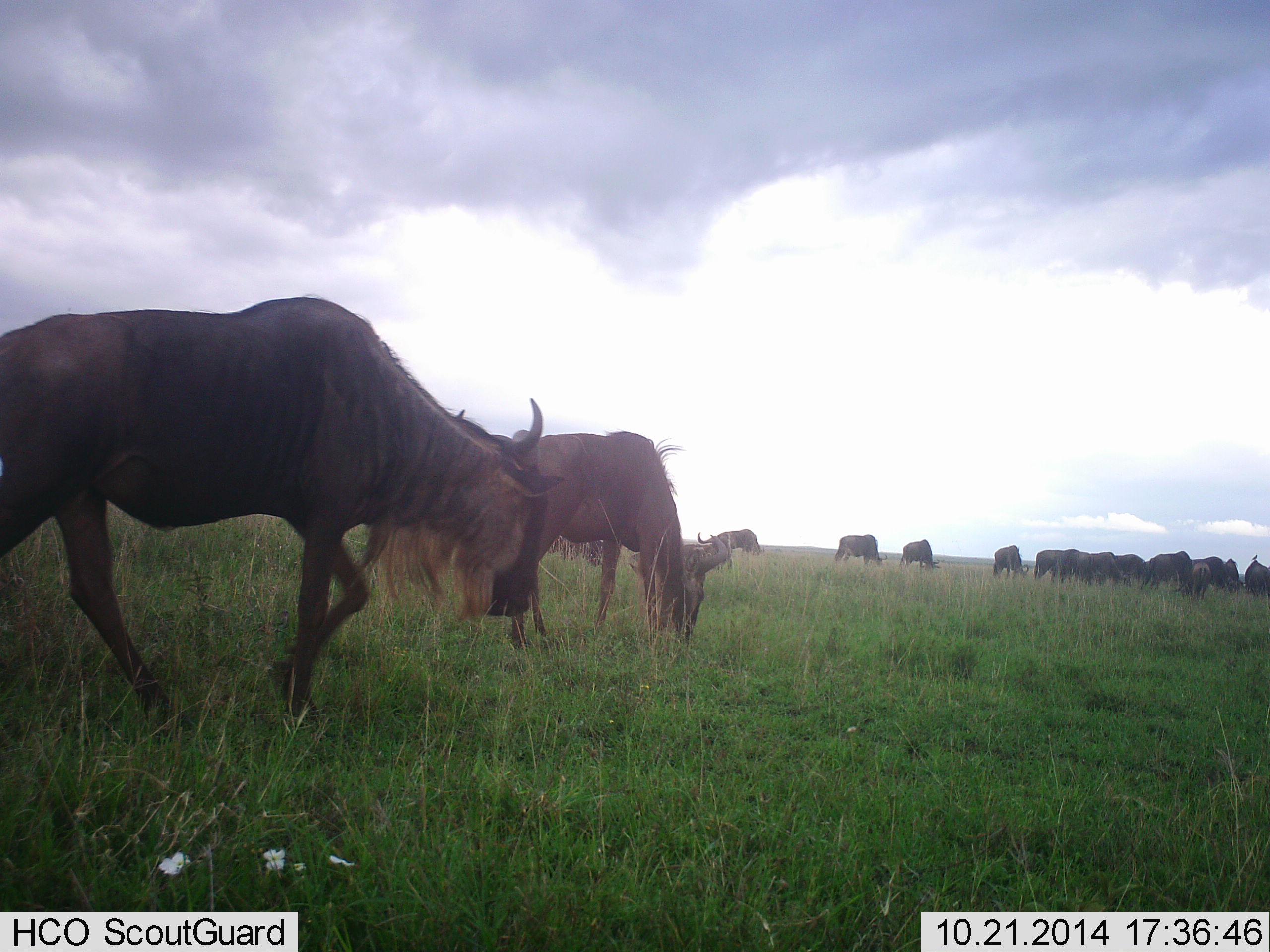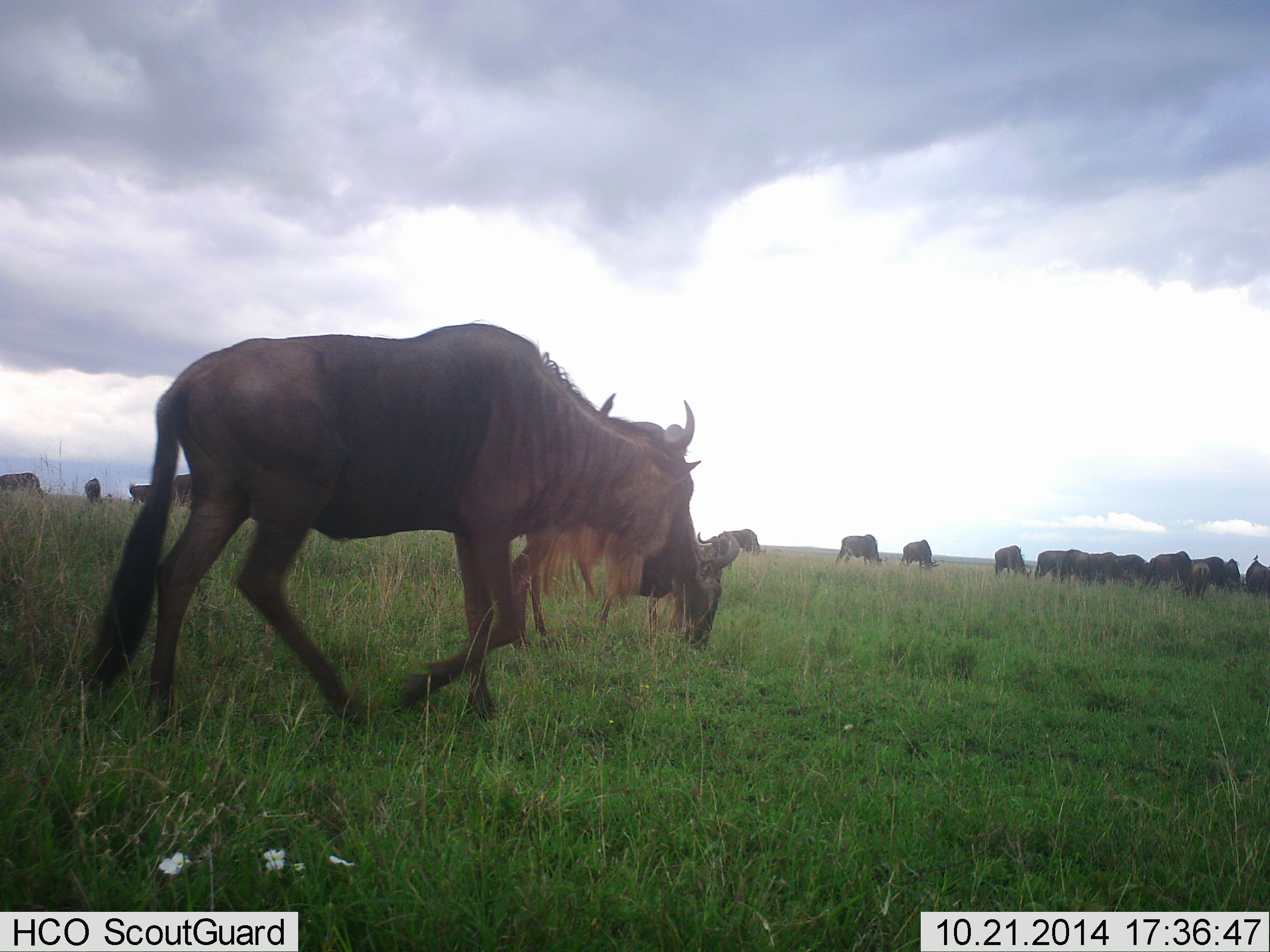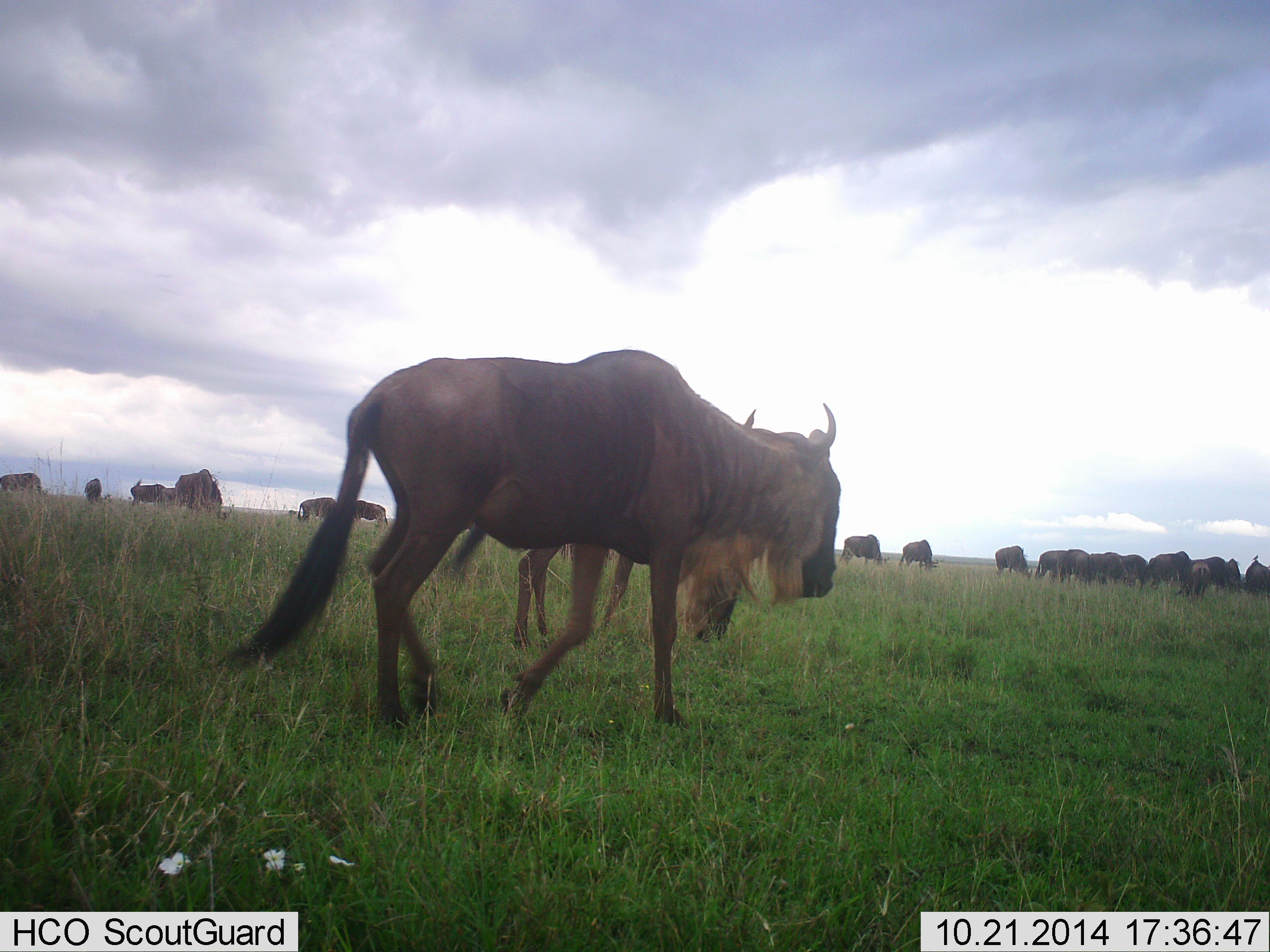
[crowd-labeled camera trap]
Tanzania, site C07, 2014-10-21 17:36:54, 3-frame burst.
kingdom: Animalia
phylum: Chordata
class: Mammalia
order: Artiodactyla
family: Bovidae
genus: Connochaetes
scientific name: Connochaetes taurinus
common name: blue wildebeest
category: wildebeest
Wildebeest (blue wildebeest) (Connochaetes taurinus), count 11-50. Behavior (volunteer vote fractions): standing 30%, resting 10%, moving 90%, interacting 20%. Young present (vote fraction): 0%. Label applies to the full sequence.